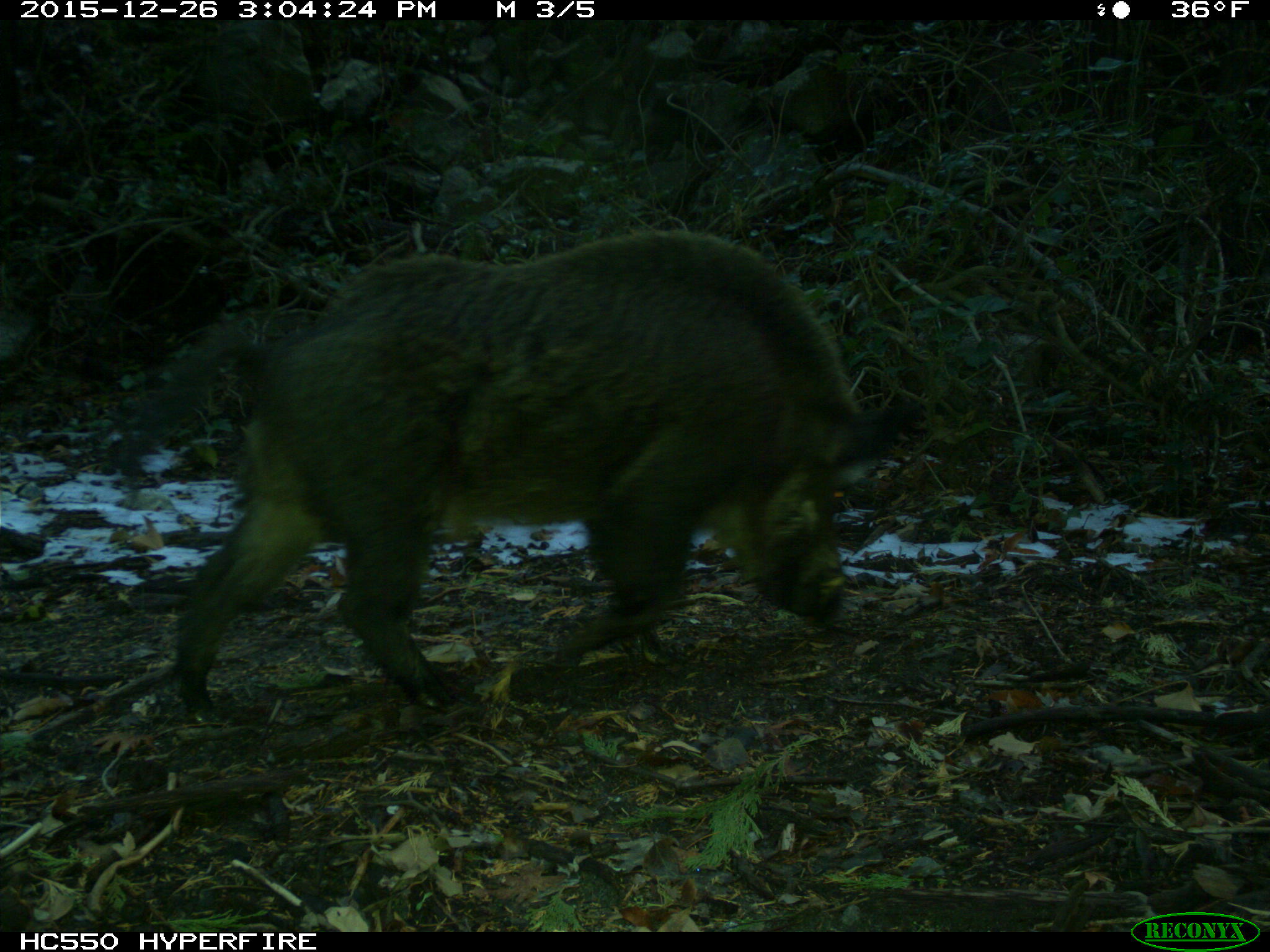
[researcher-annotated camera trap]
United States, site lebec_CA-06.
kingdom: Animalia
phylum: Chordata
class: Mammalia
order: Artiodactyla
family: Suidae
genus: Sus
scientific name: Sus scrofa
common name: wild boar